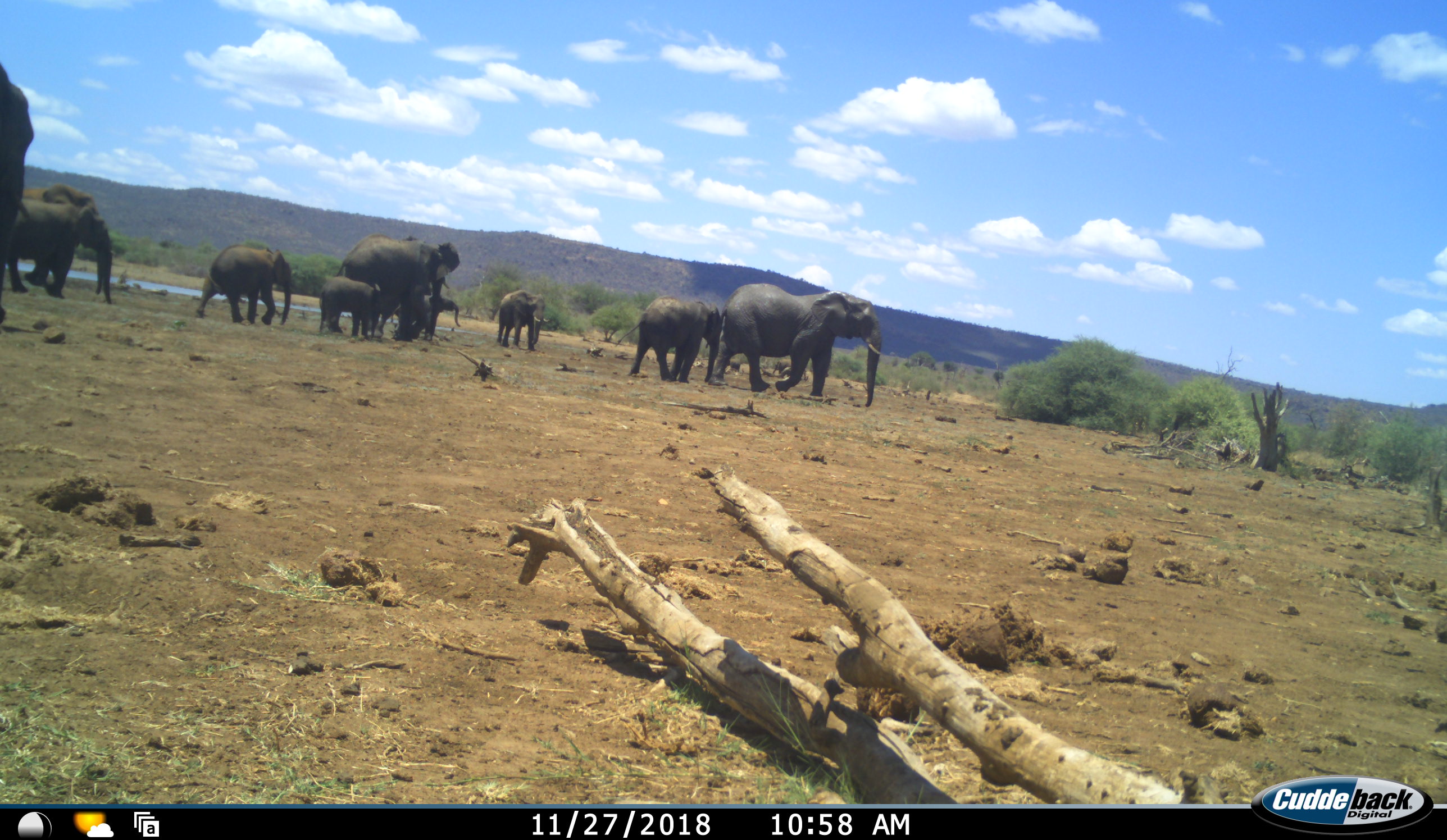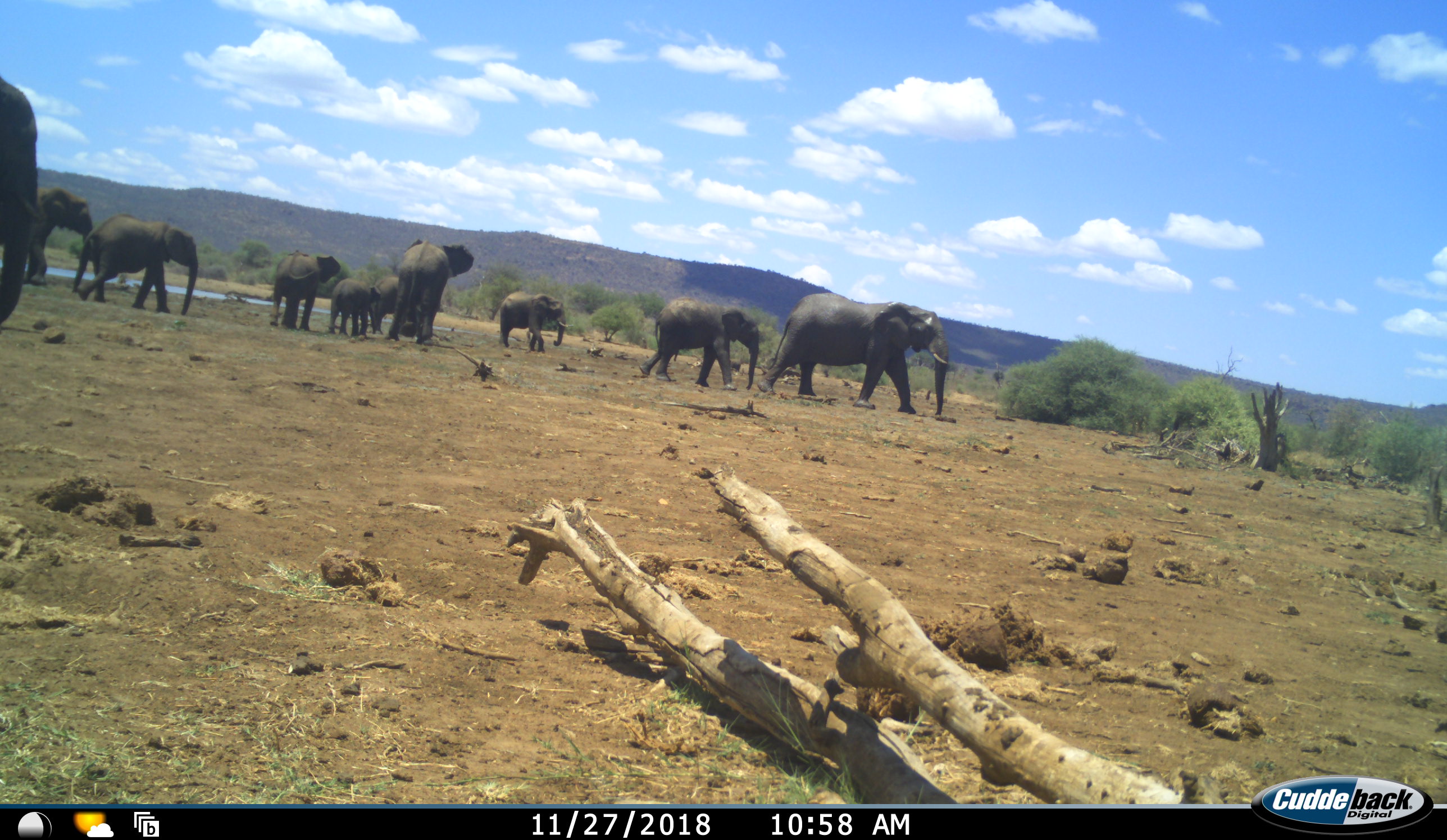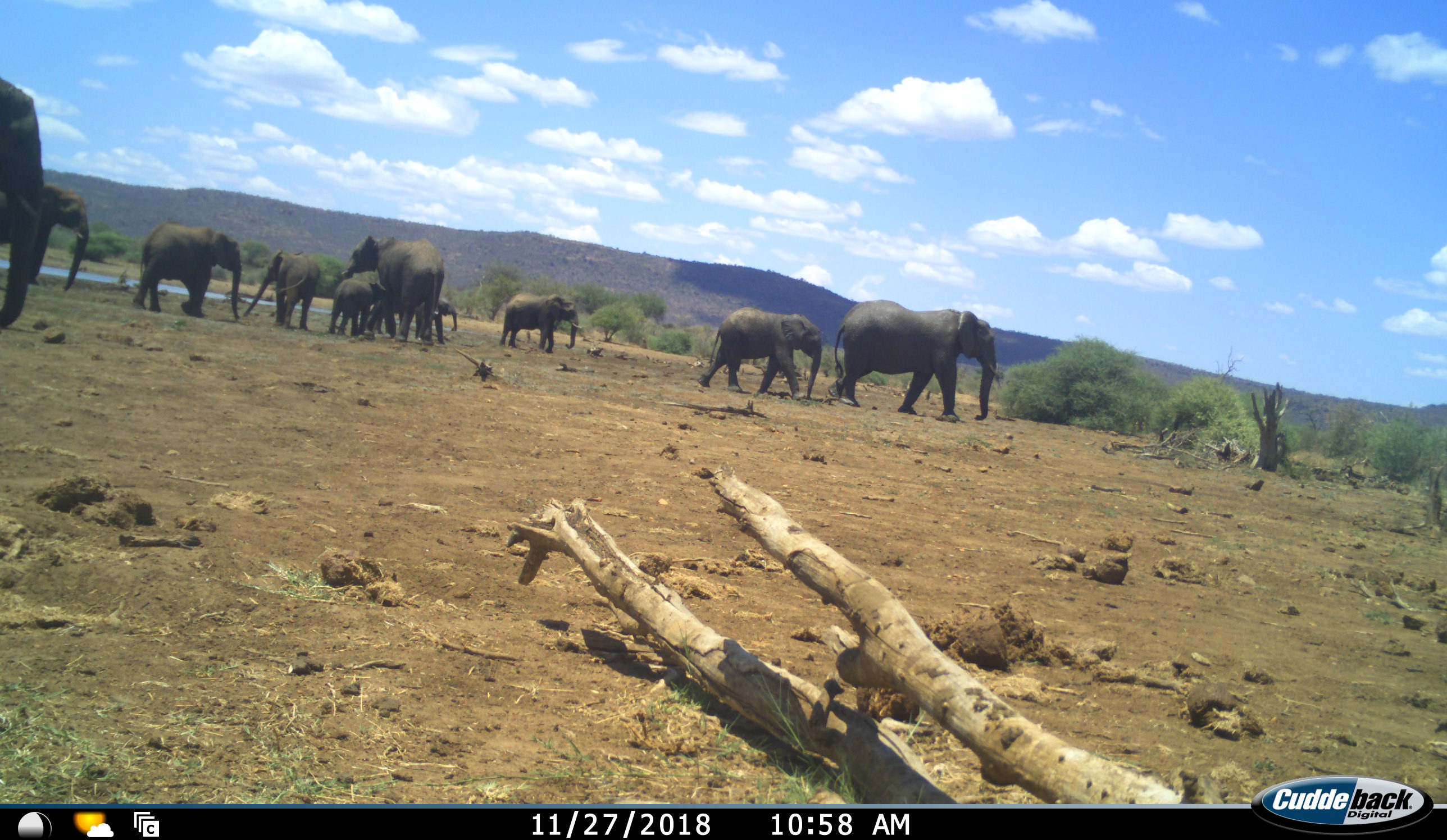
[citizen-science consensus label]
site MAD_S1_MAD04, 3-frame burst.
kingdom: Animalia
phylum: Chordata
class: Mammalia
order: Proboscidea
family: Elephantidae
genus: Loxodonta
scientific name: Loxodonta africana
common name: african bush elephant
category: elephant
Elephant (african bush elephant) (Loxodonta africana), count 10. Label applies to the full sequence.